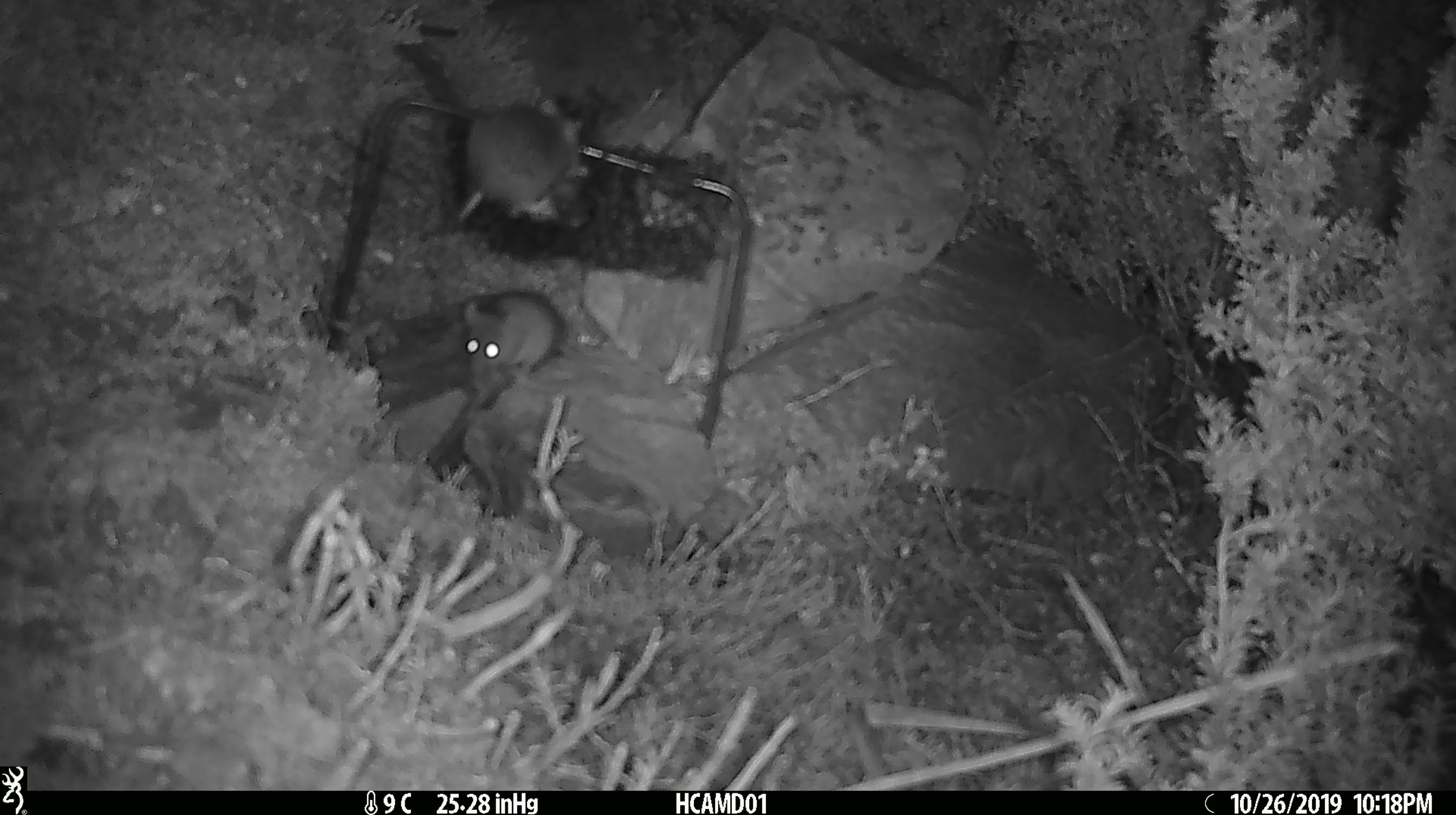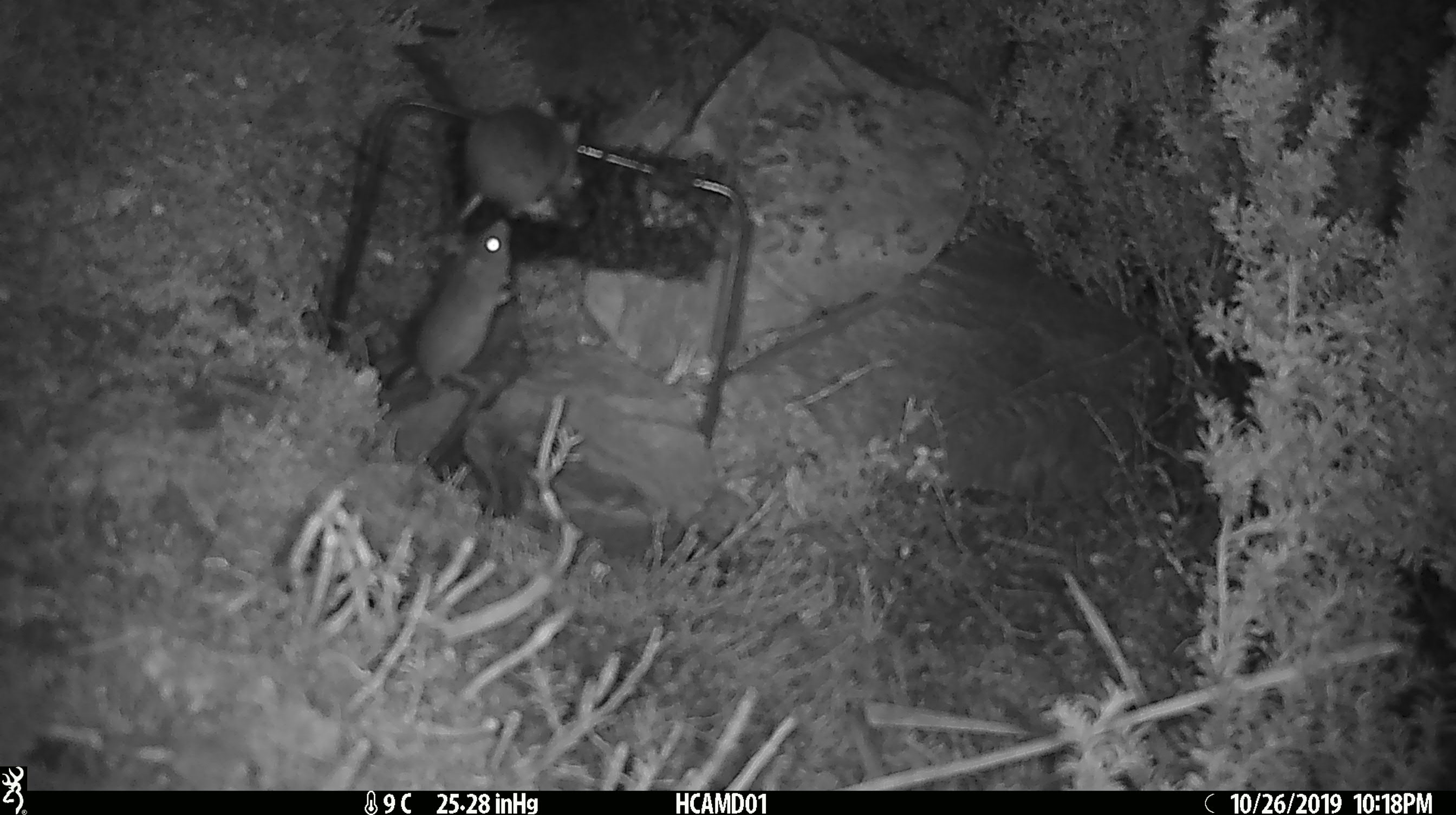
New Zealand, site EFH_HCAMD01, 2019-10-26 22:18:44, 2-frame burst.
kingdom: Animalia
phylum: Chordata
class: Mammalia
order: Rodentia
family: Muridae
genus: Mus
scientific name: Mus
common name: mouse